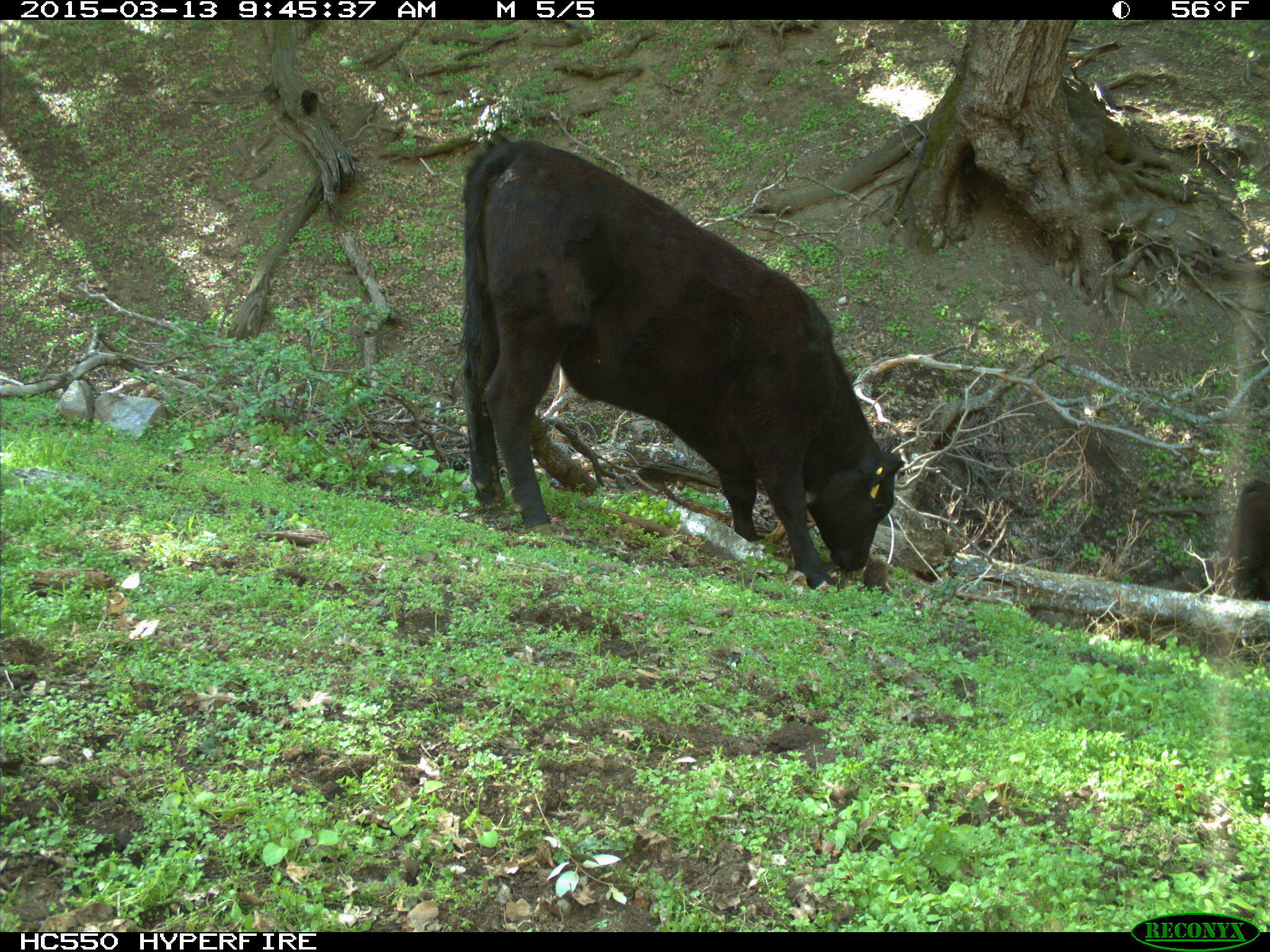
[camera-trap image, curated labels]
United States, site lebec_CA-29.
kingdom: Animalia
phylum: Chordata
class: Mammalia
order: Artiodactyla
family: Bovidae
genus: Bos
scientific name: Bos taurus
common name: domestic cow